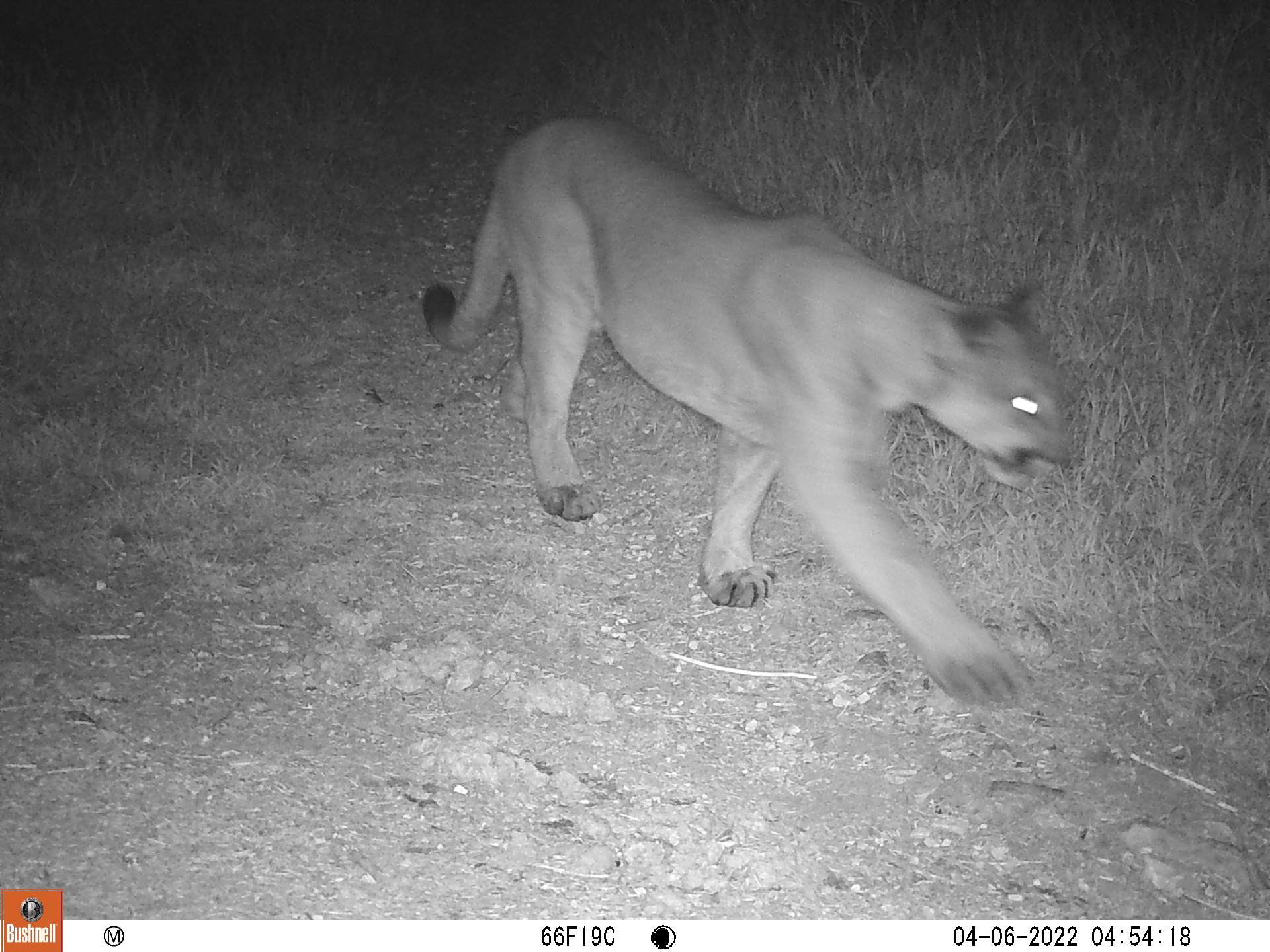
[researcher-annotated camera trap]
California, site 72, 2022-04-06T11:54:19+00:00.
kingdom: Animalia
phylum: Chordata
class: Mammalia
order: Carnivora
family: Felidae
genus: Puma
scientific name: Puma concolor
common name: puma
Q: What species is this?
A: Puma (Puma concolor).